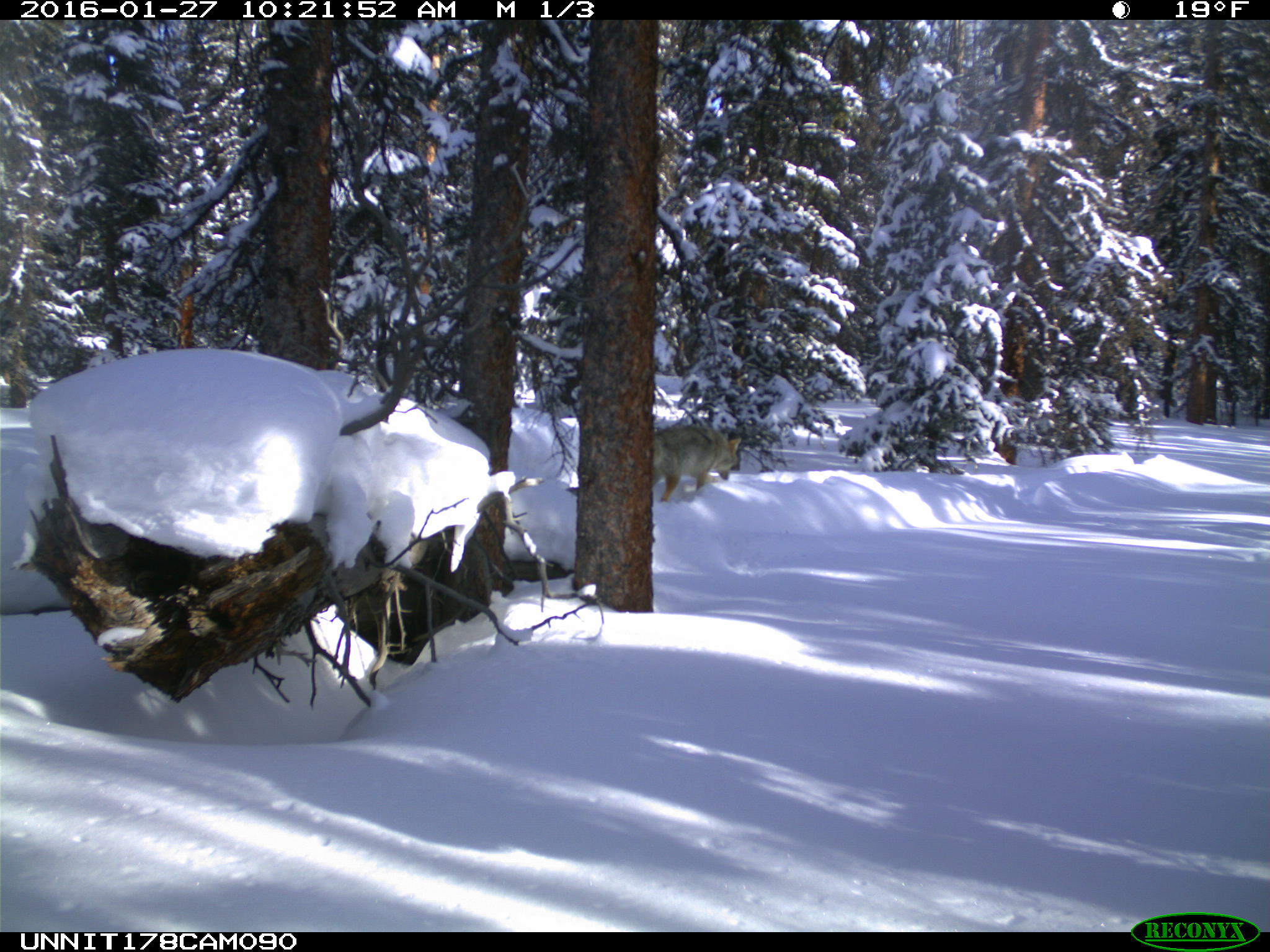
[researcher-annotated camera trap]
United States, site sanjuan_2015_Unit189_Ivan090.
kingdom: Animalia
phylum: Chordata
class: Mammalia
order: Carnivora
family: Canidae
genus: Canis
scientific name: Canis latrans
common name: coyote